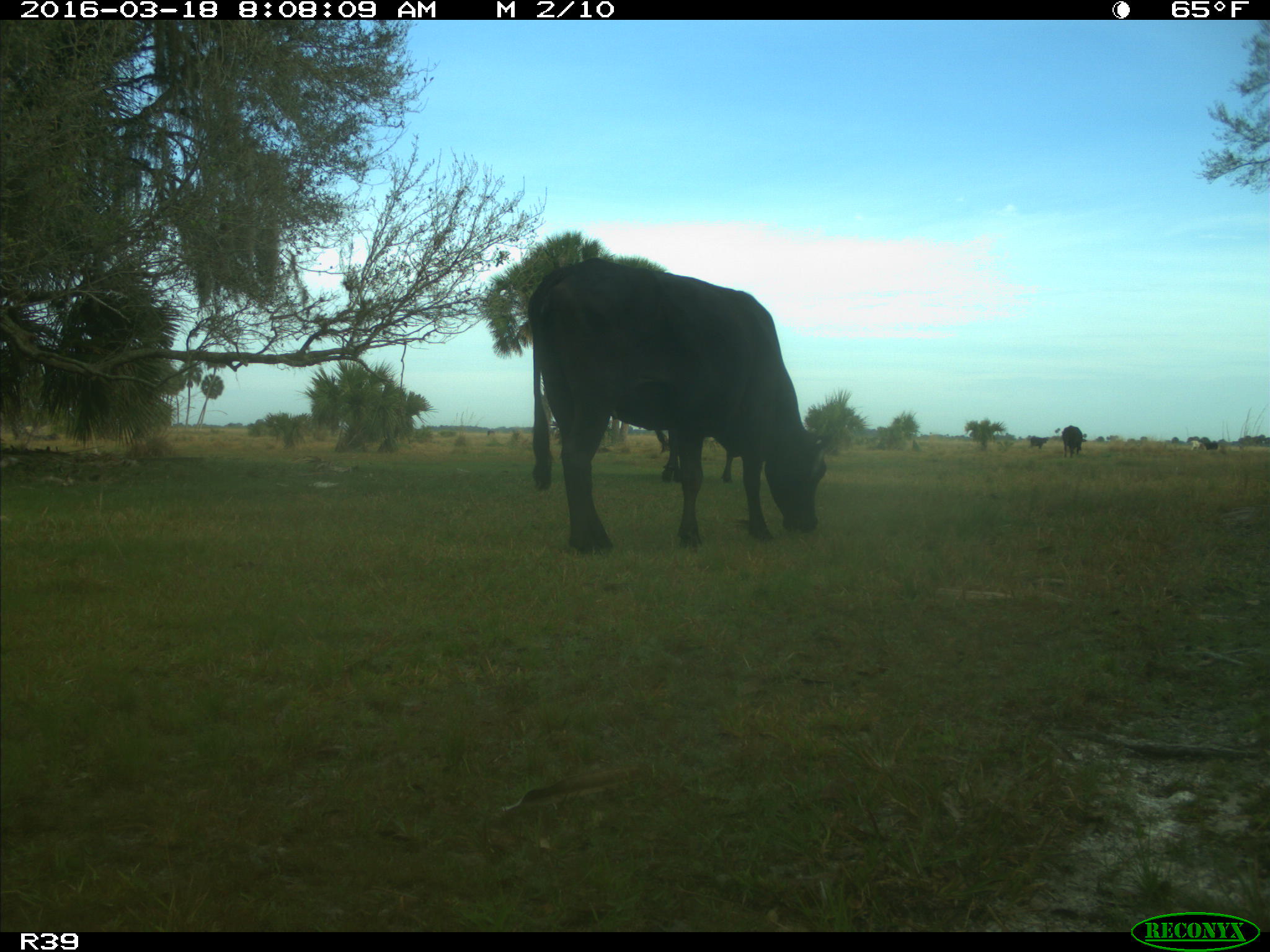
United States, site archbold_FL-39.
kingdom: Animalia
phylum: Chordata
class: Mammalia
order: Artiodactyla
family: Bovidae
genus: Bos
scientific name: Bos taurus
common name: domestic cow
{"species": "Bos taurus (domestic cow)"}